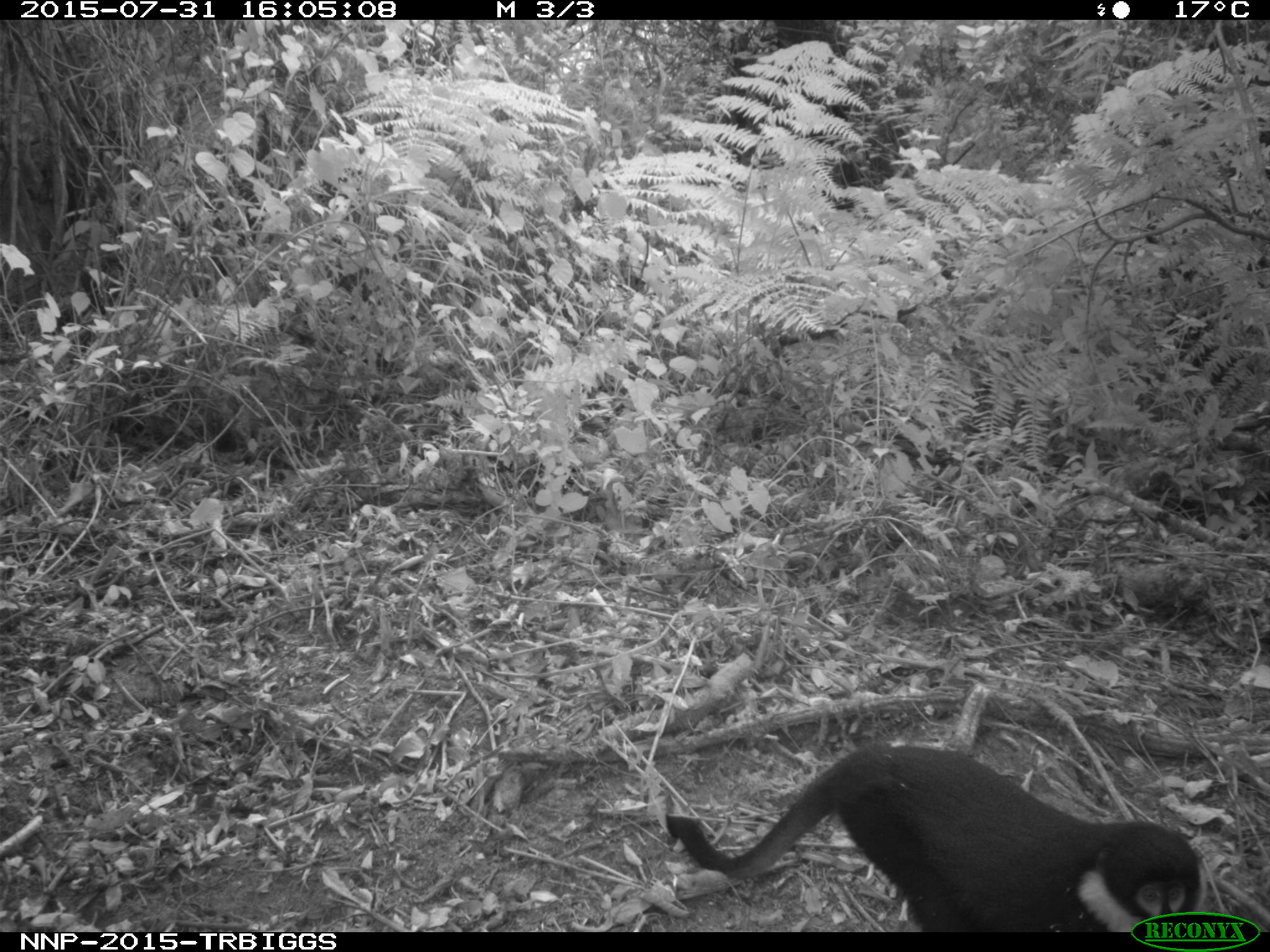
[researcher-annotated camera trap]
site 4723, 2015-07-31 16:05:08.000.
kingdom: Animalia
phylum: Chordata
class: Mammalia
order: Primates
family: Cercopithecidae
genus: Allochrocebus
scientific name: Allochrocebus lhoesti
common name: l'hoest's monkey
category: cercopithecus lhoesti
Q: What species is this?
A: Cercopithecus lhoesti (l'hoest's monkey) (Allochrocebus lhoesti).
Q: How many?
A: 1.